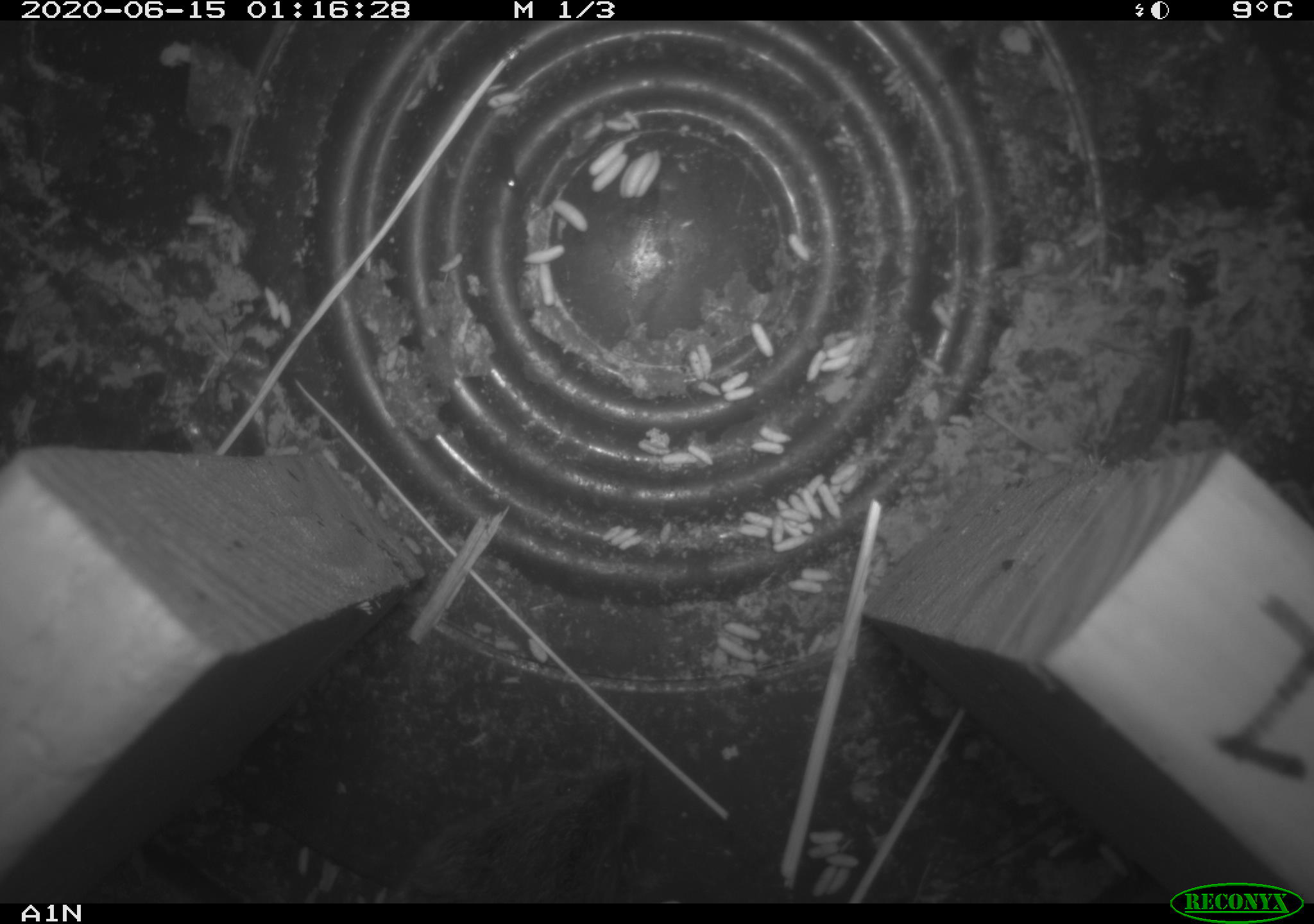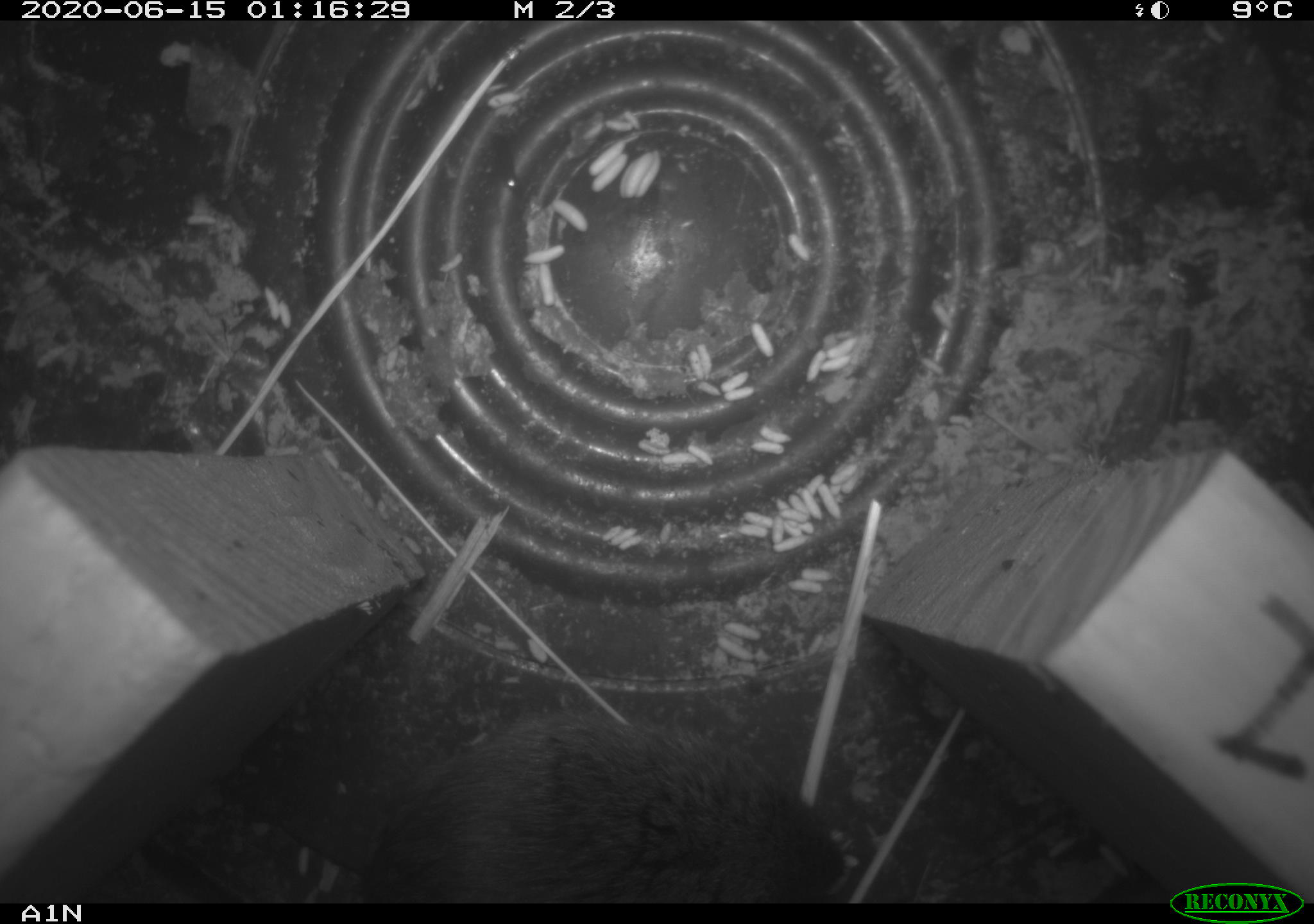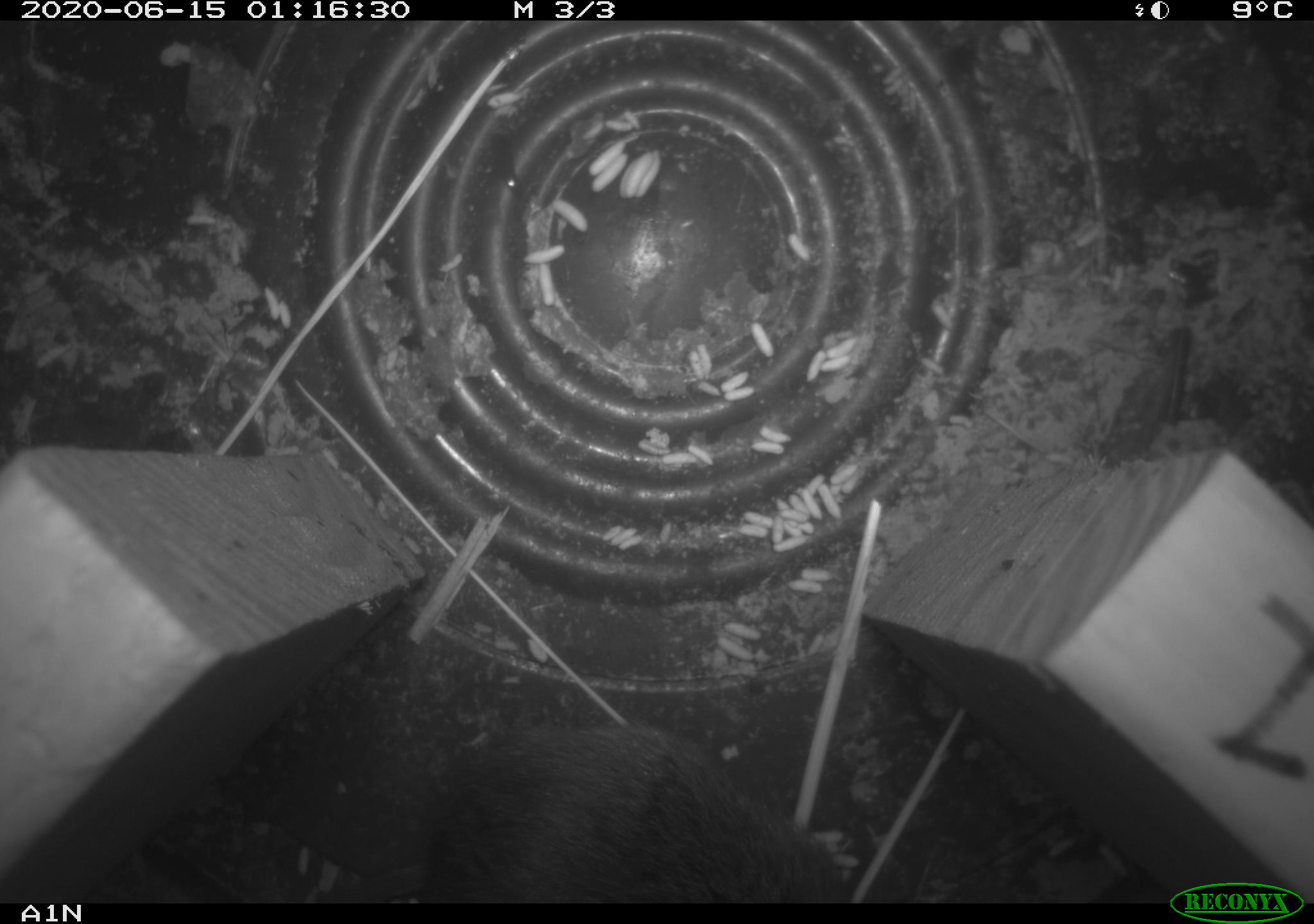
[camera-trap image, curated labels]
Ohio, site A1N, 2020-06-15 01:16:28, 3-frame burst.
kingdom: Animalia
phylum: Chordata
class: Mammalia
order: Rodentia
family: Cricetidae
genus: Microtus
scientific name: Microtus pennsylvanicus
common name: meadow vole